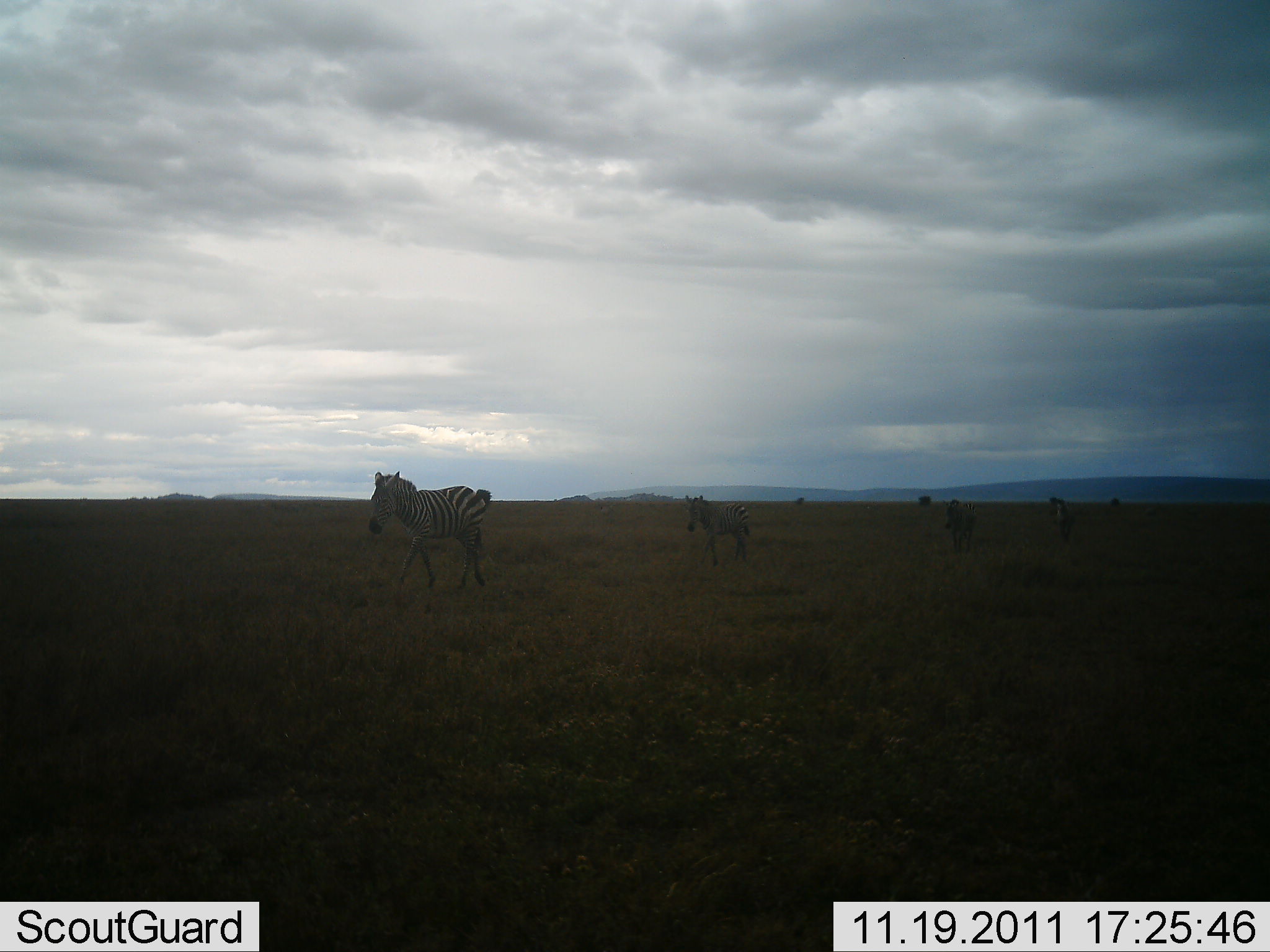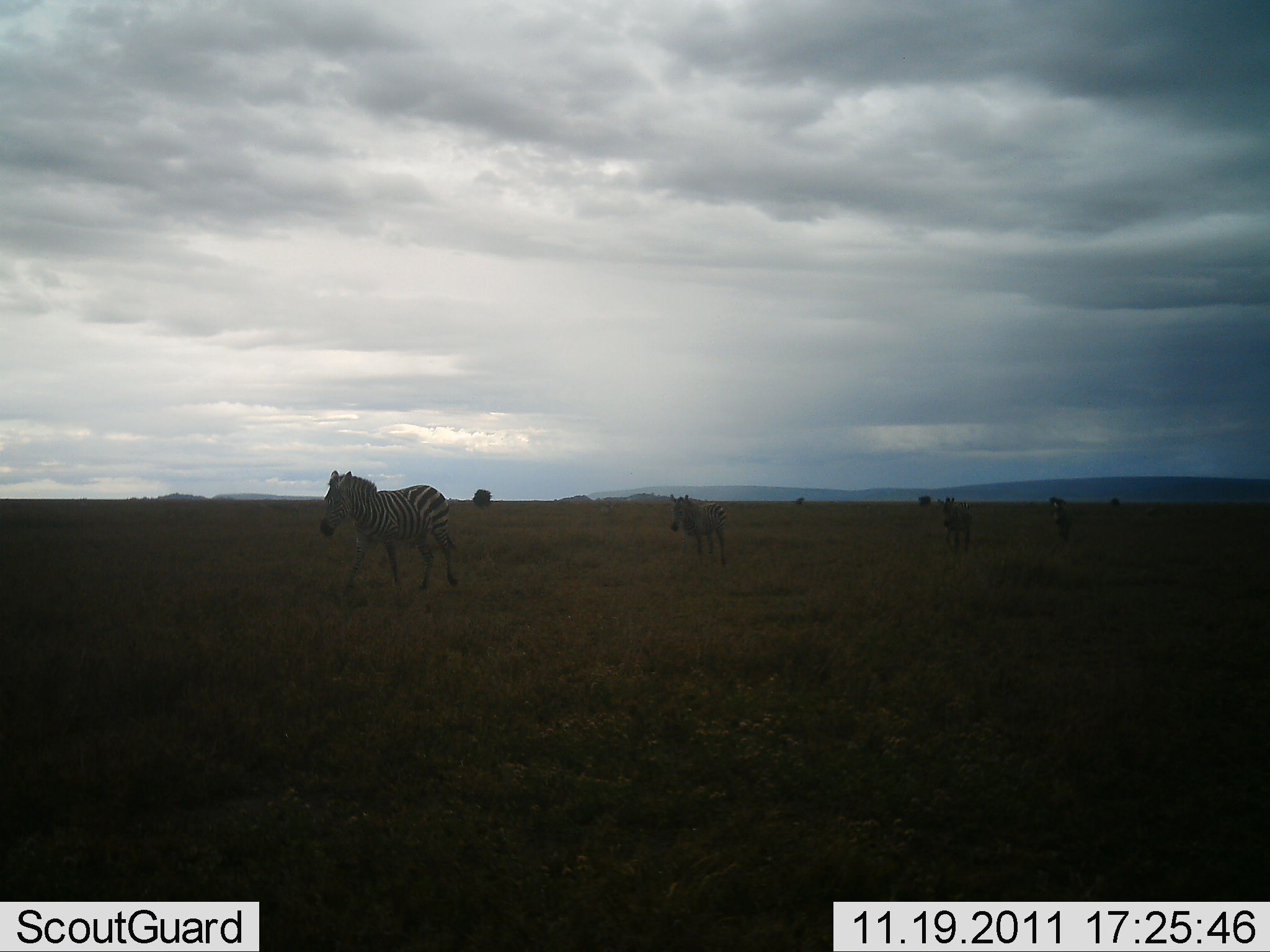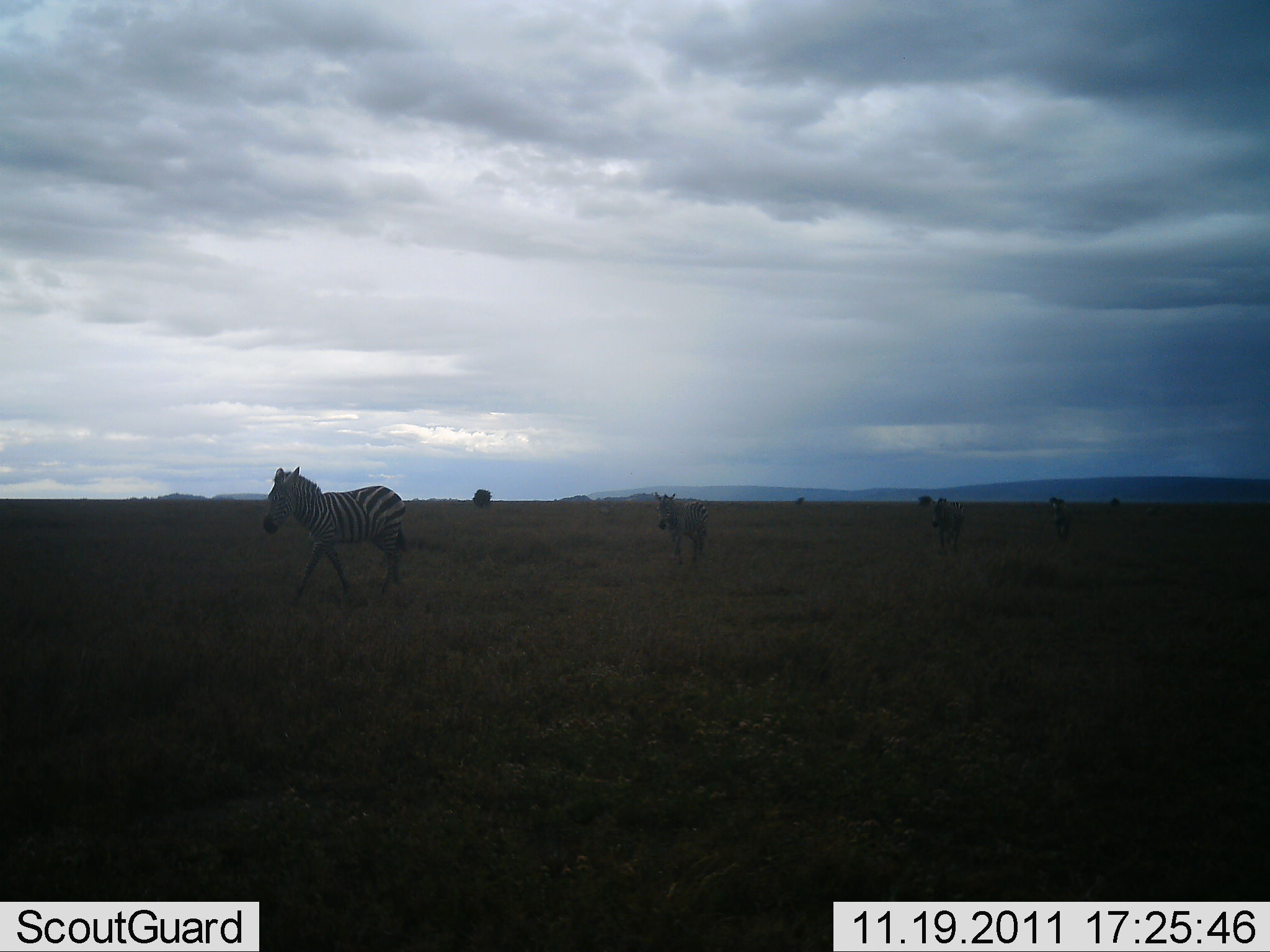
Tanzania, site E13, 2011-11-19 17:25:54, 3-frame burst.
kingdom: Animalia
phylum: Chordata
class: Mammalia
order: Perissodactyla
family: Equidae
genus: Equus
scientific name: Equus quagga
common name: plains zebra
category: zebra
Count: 4.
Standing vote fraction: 0%.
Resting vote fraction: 0%.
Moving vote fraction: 100%.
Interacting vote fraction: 0%.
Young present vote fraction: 0%.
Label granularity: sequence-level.